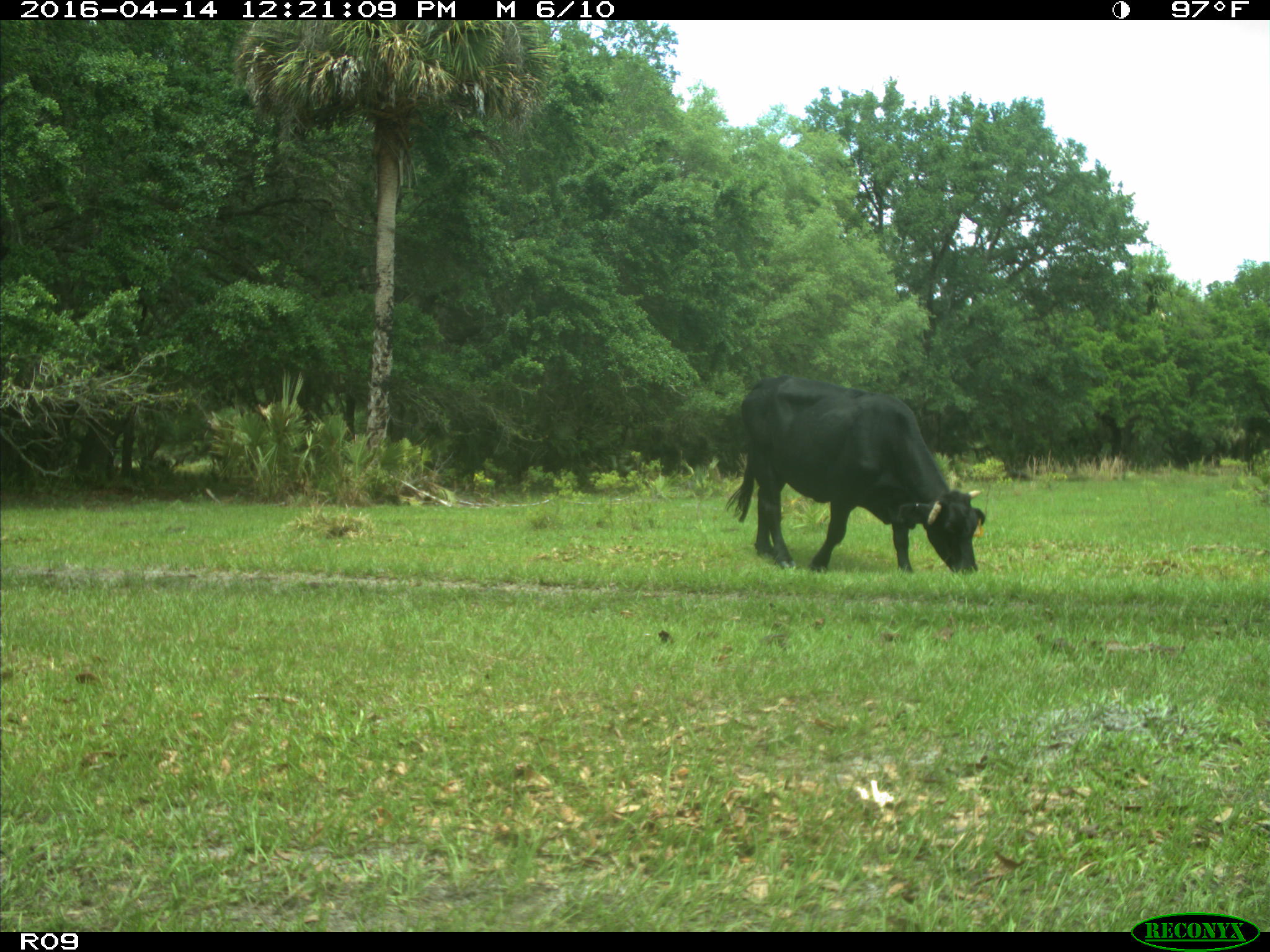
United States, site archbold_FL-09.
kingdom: Animalia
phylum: Chordata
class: Mammalia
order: Artiodactyla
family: Bovidae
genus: Bos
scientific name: Bos taurus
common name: domestic cow